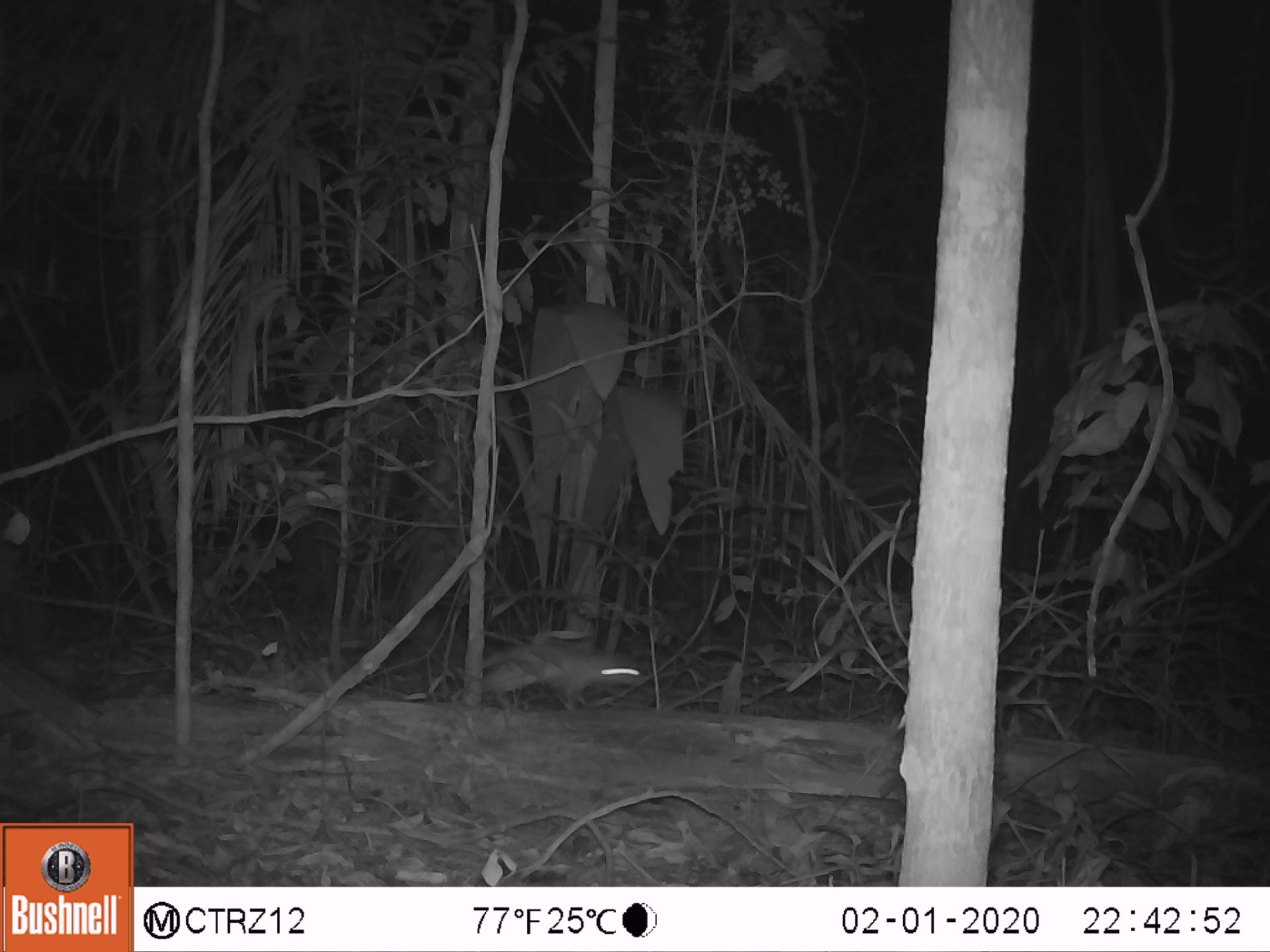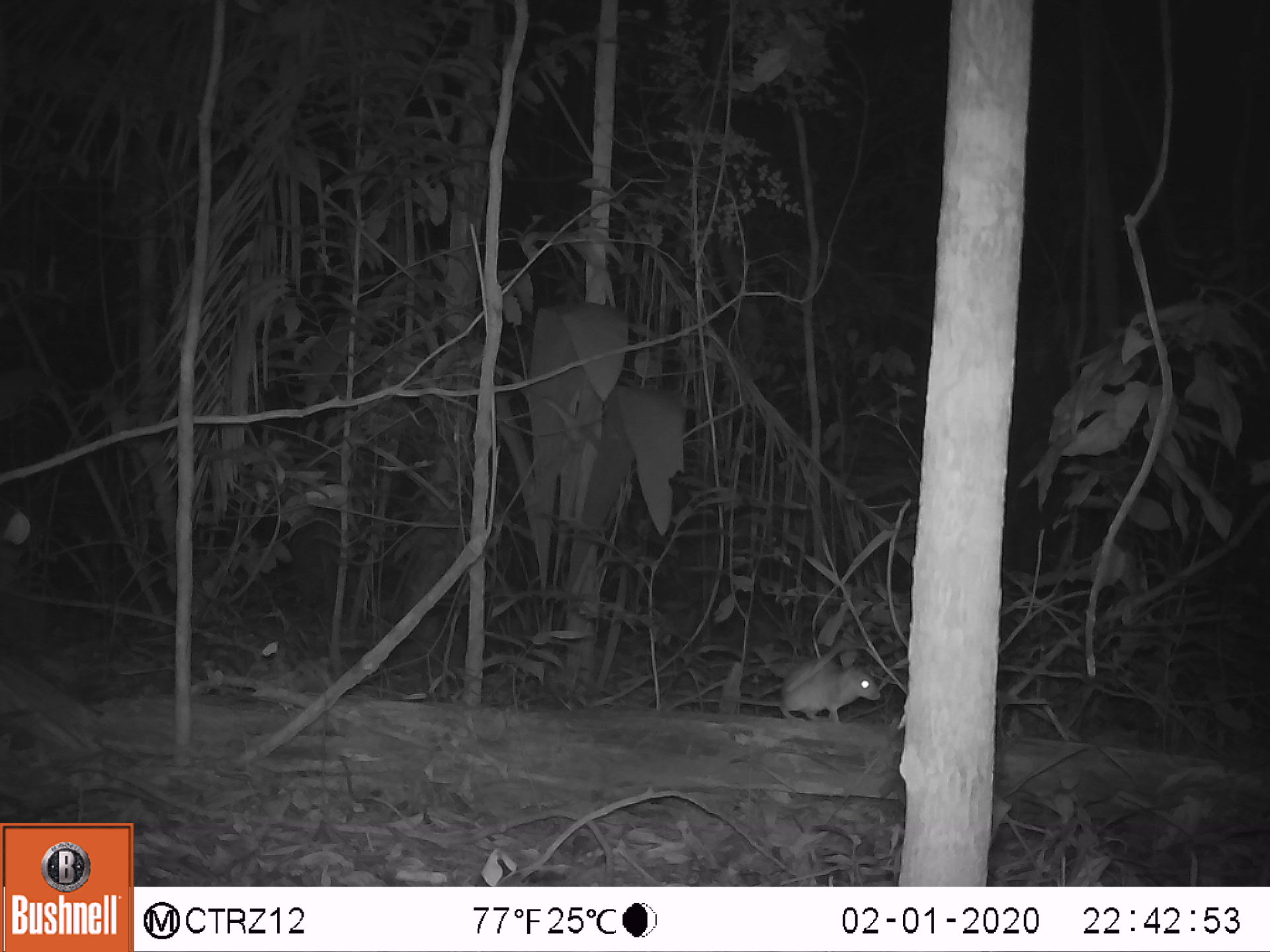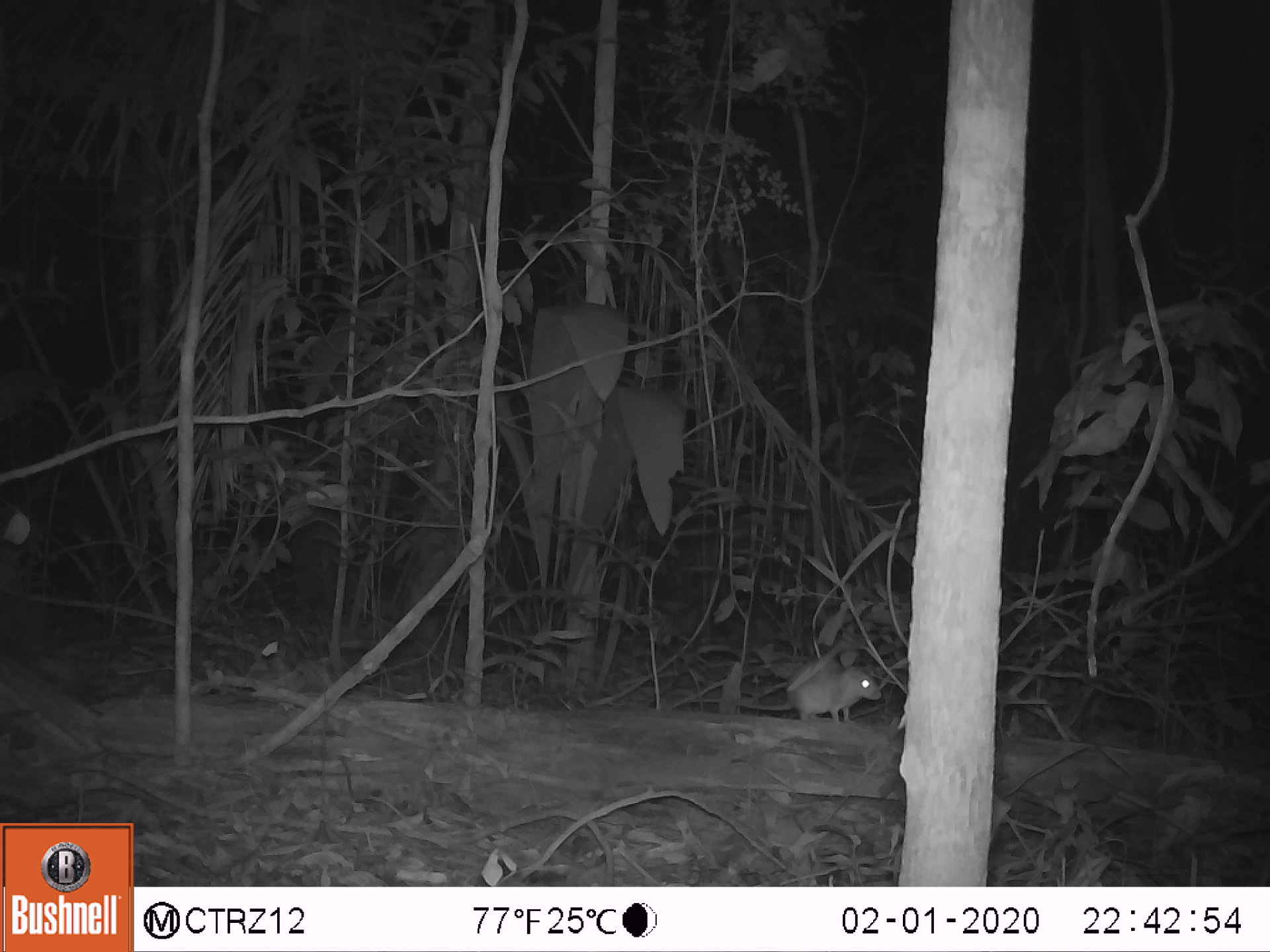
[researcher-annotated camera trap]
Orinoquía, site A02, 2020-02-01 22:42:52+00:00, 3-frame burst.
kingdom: Animalia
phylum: Chordata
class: Mammalia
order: Rodentia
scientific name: Rodentia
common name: rodent